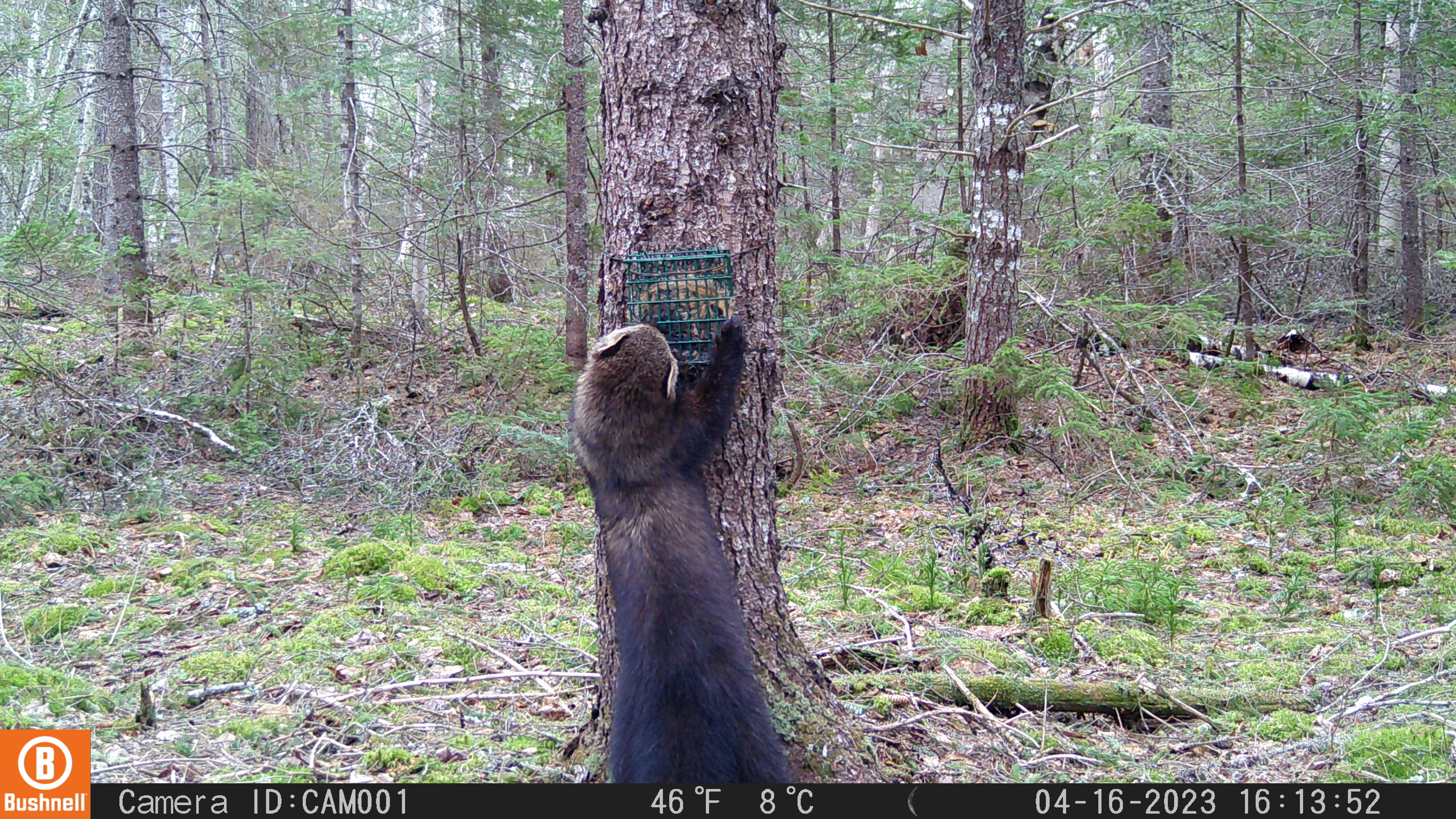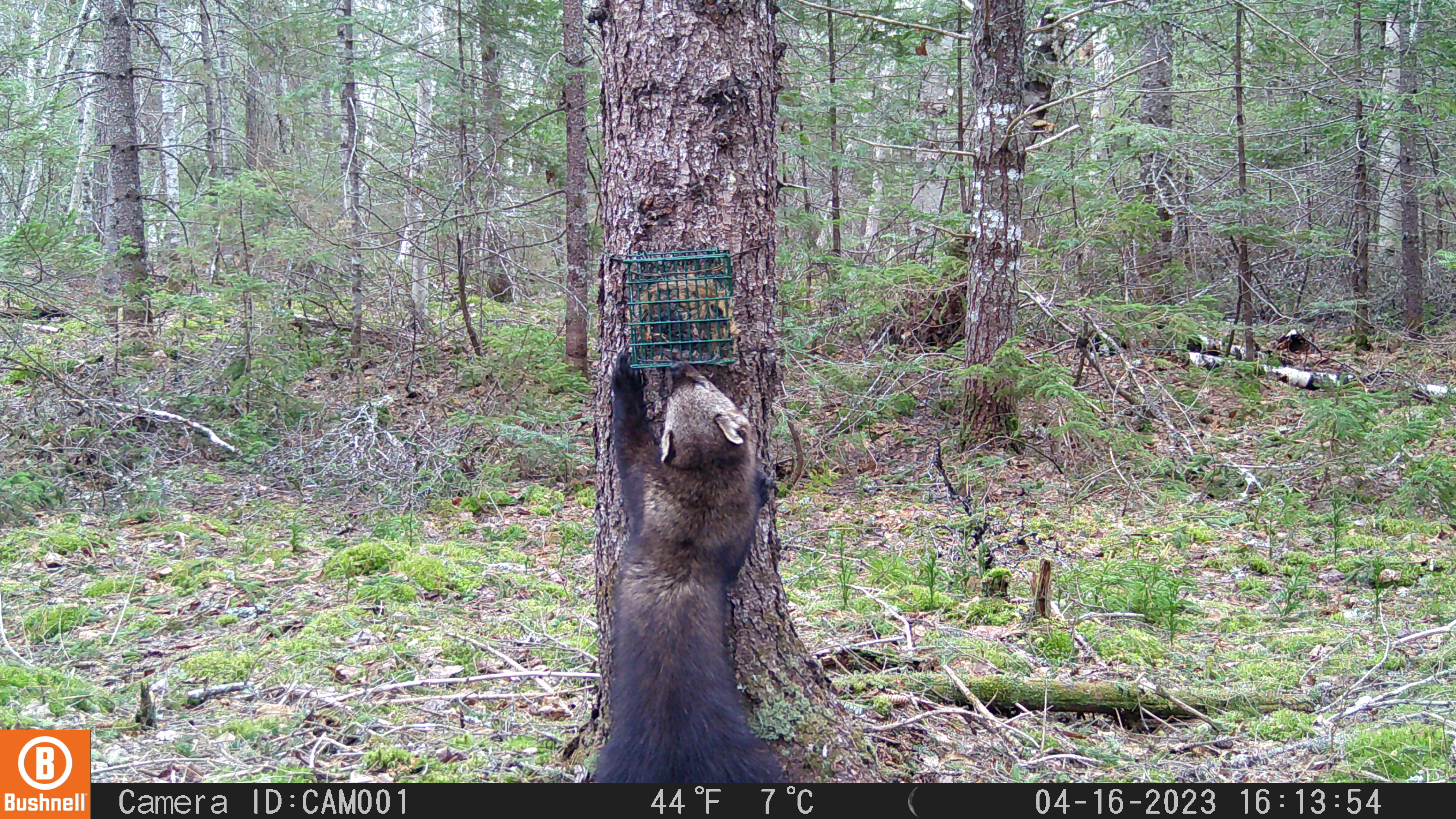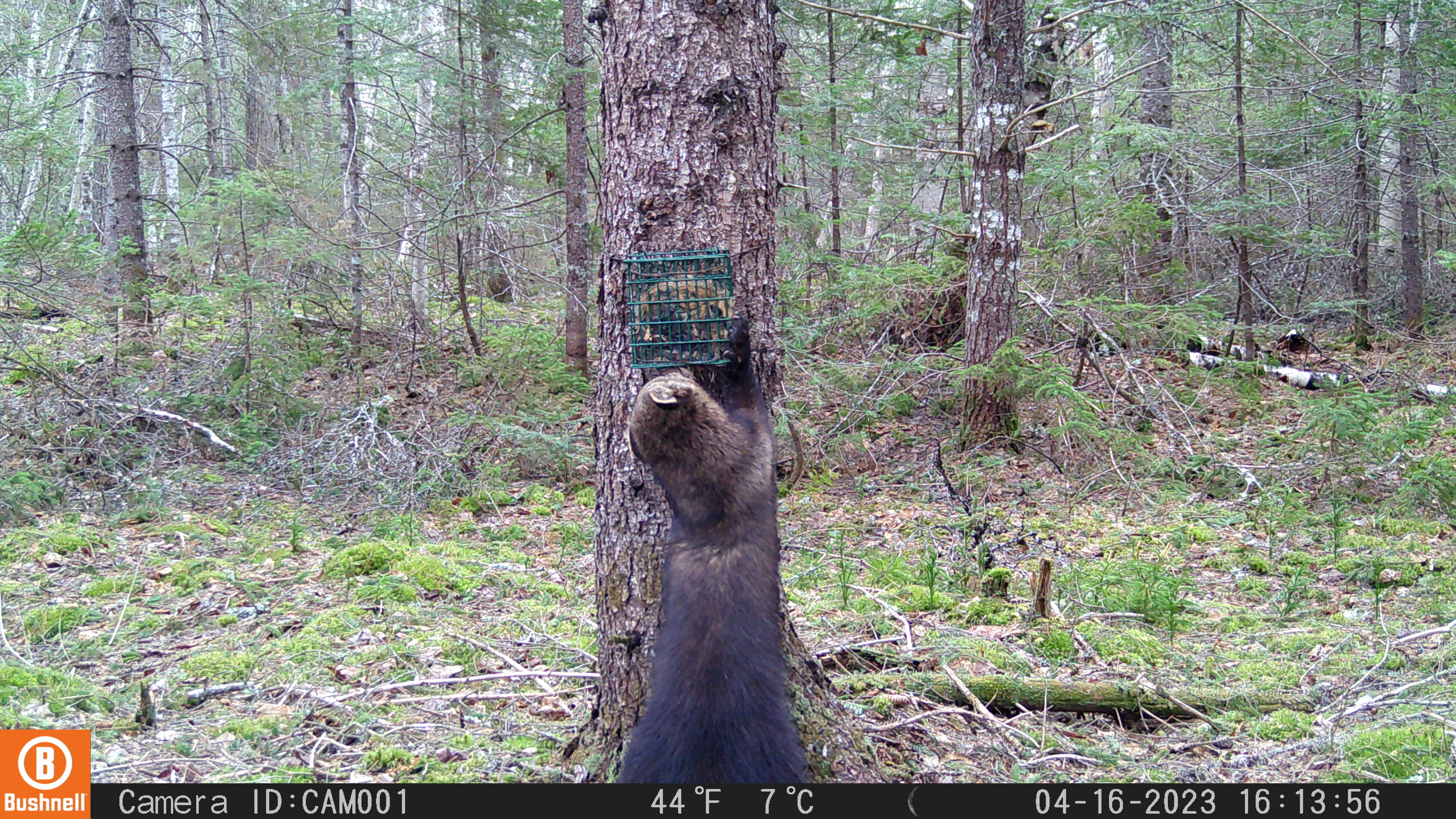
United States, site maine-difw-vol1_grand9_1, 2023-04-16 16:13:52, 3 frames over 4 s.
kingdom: Animalia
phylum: Chordata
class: Mammalia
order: Carnivora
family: Mustelidae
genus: Pekania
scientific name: Pekania pennanti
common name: fisher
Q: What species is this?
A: Fisher (Pekania pennanti).